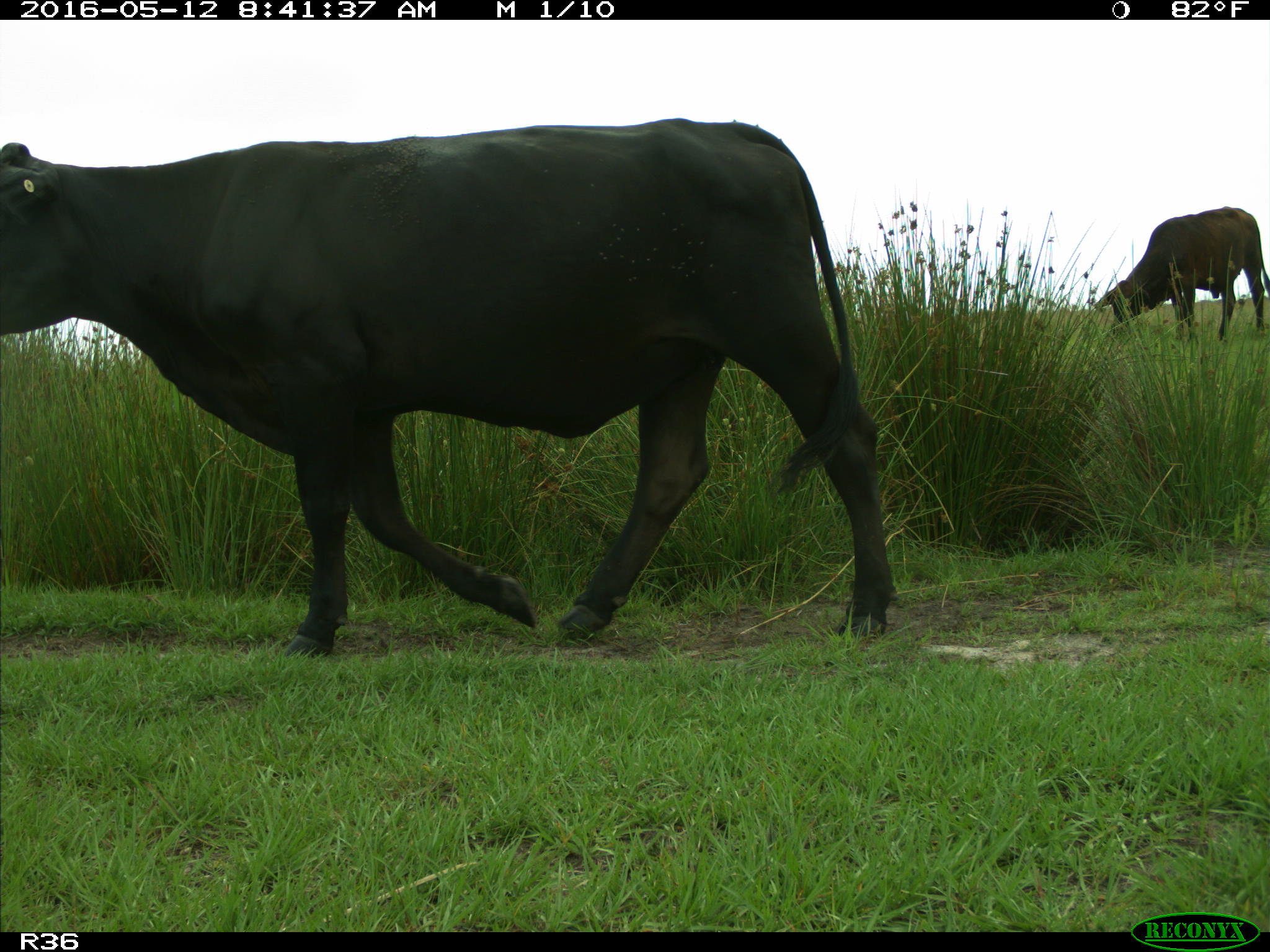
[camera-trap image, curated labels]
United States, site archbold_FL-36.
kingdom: Animalia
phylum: Chordata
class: Mammalia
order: Artiodactyla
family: Bovidae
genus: Bos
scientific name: Bos taurus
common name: domestic cow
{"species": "Bos taurus (domestic cow)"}